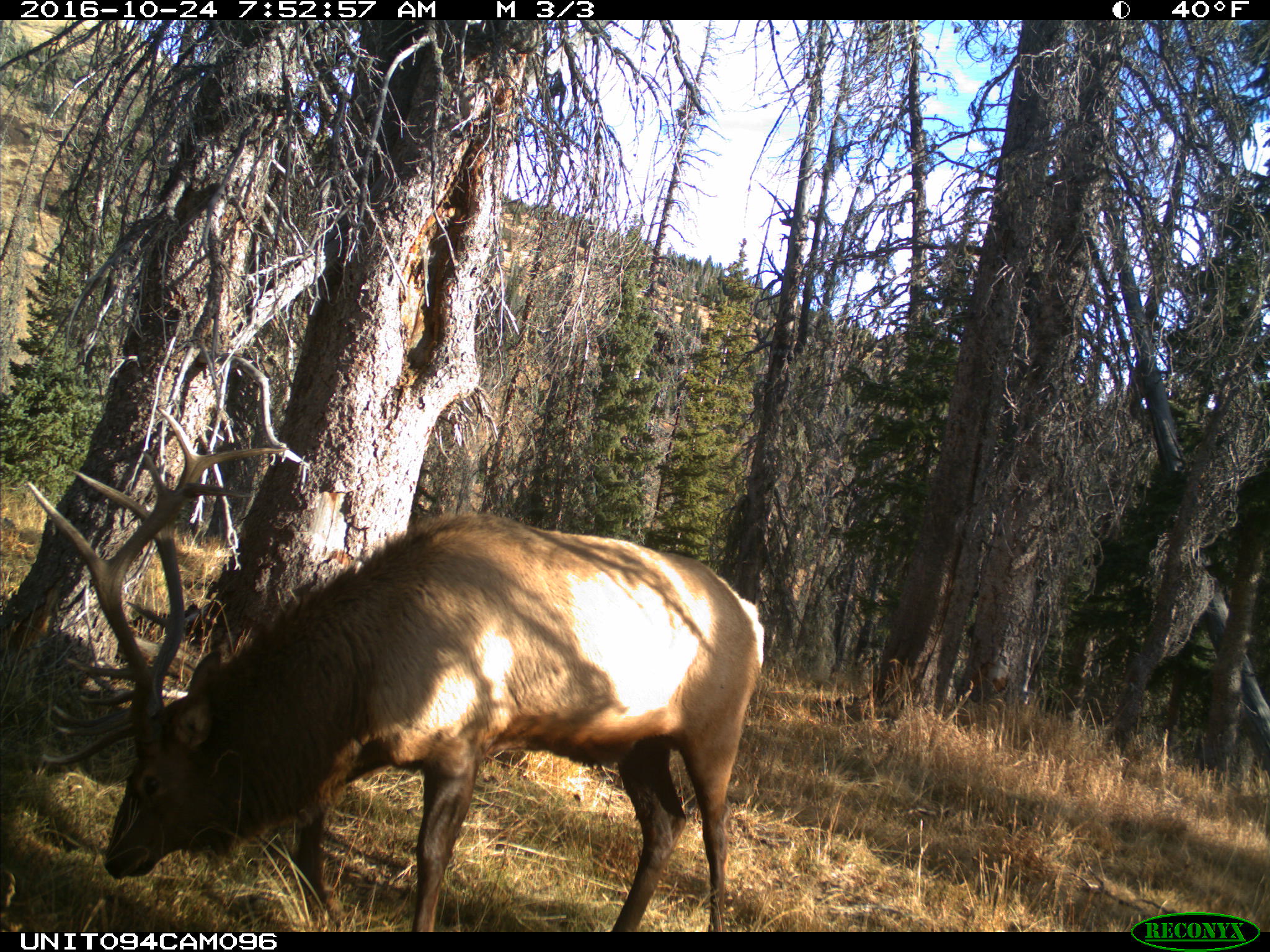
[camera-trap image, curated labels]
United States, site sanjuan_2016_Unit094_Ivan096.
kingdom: Animalia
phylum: Chordata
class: Mammalia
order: Artiodactyla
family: Cervidae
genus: Cervus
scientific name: Cervus elaphus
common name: red deer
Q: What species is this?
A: Cervus elaphus (red deer).